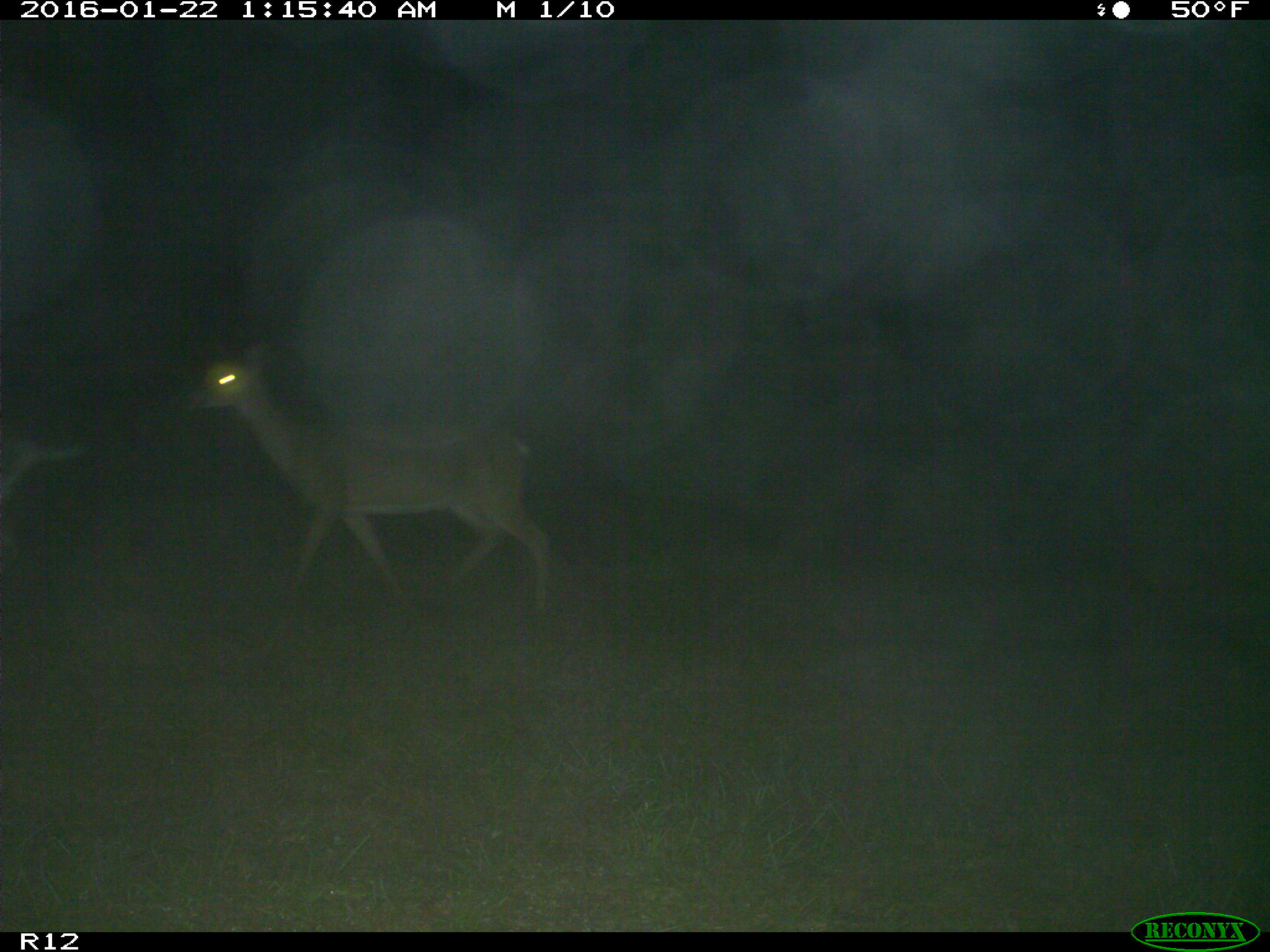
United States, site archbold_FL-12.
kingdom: Animalia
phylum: Chordata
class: Mammalia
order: Artiodactyla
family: Cervidae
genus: Odocoileus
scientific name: Odocoileus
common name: deer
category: unidentified deer